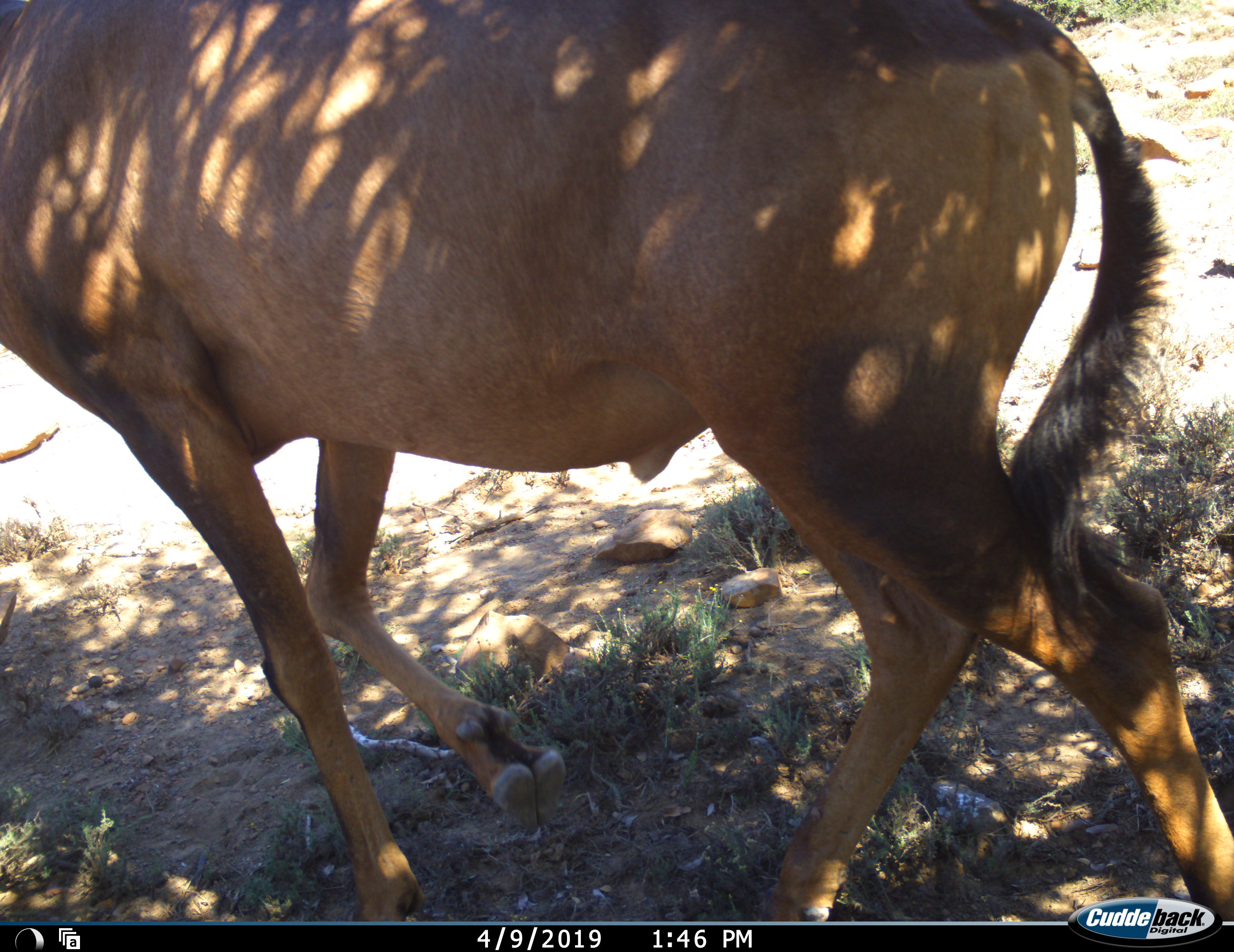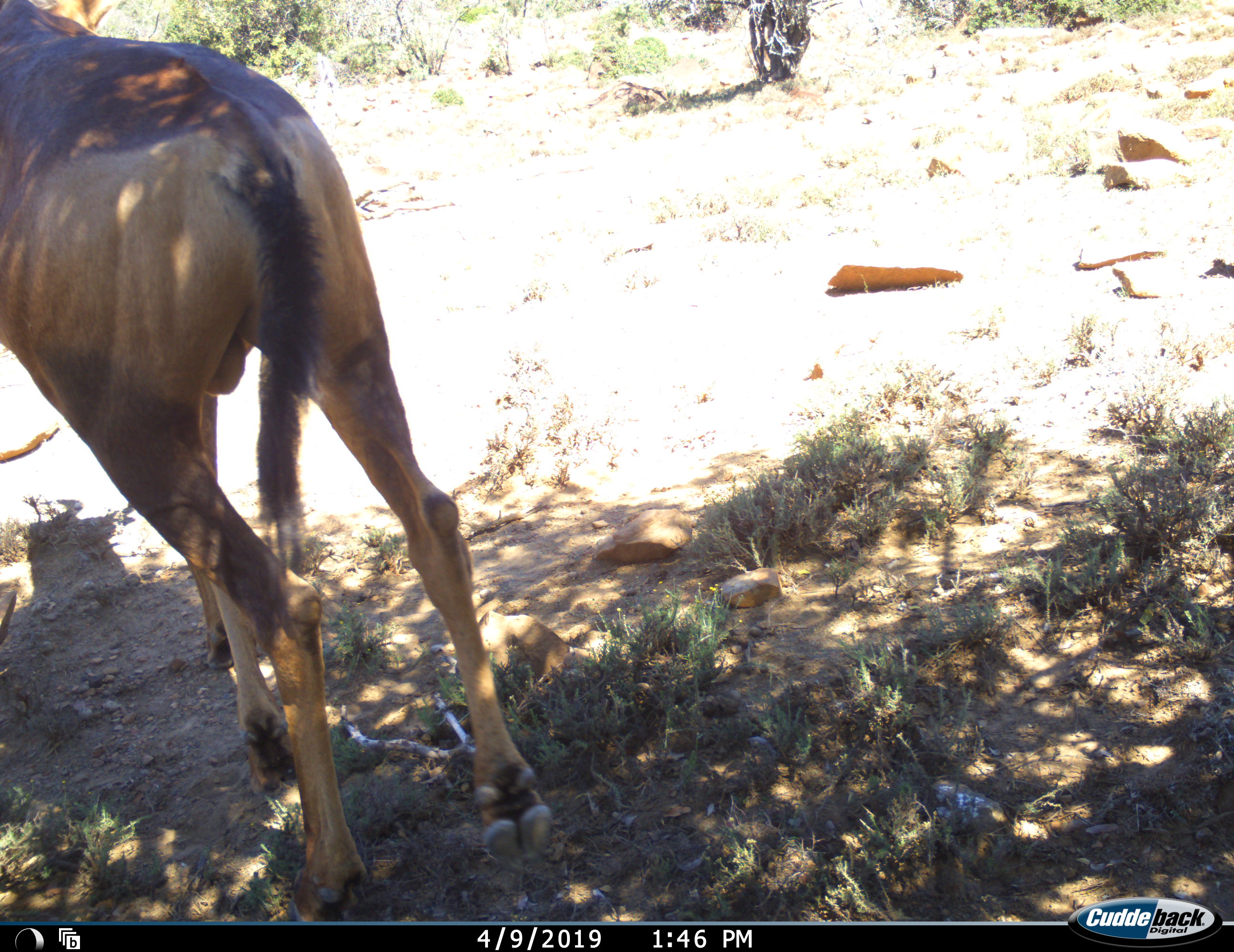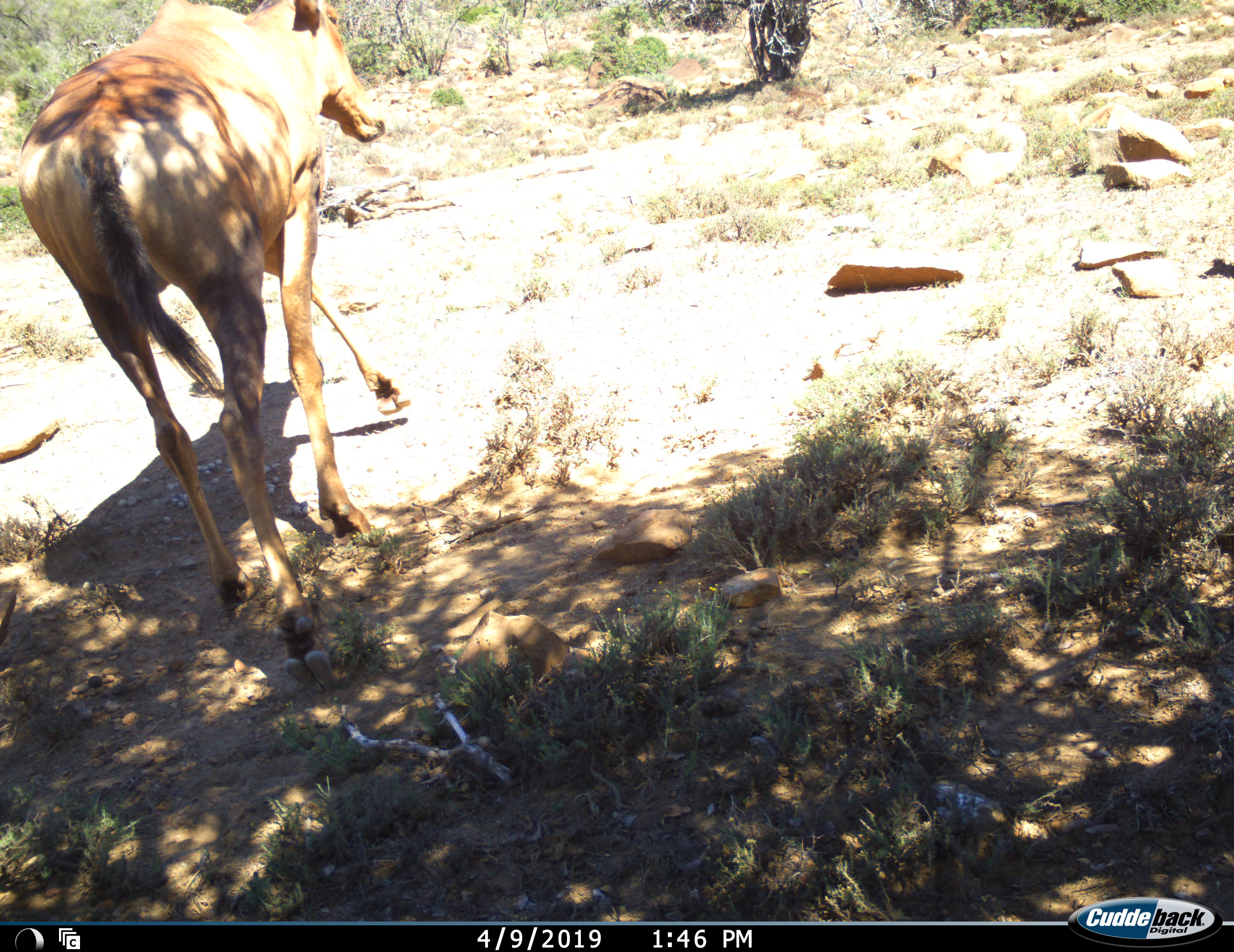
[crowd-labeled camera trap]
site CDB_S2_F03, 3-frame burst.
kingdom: Animalia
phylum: Chordata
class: Mammalia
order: Artiodactyla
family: Bovidae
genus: Alcelaphus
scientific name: Alcelaphus buselaphus caama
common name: red hartebeest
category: hartebeestred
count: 1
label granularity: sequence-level